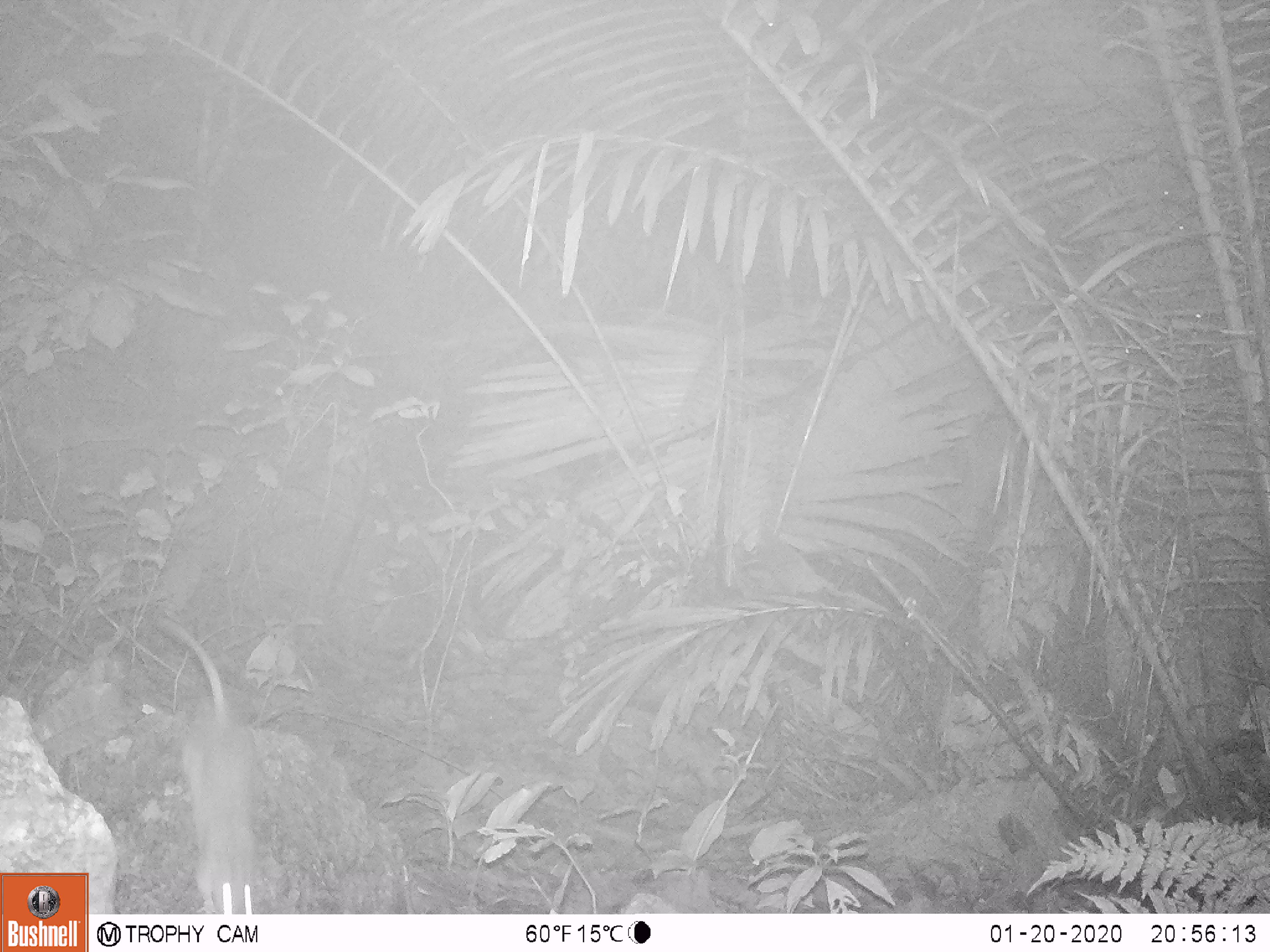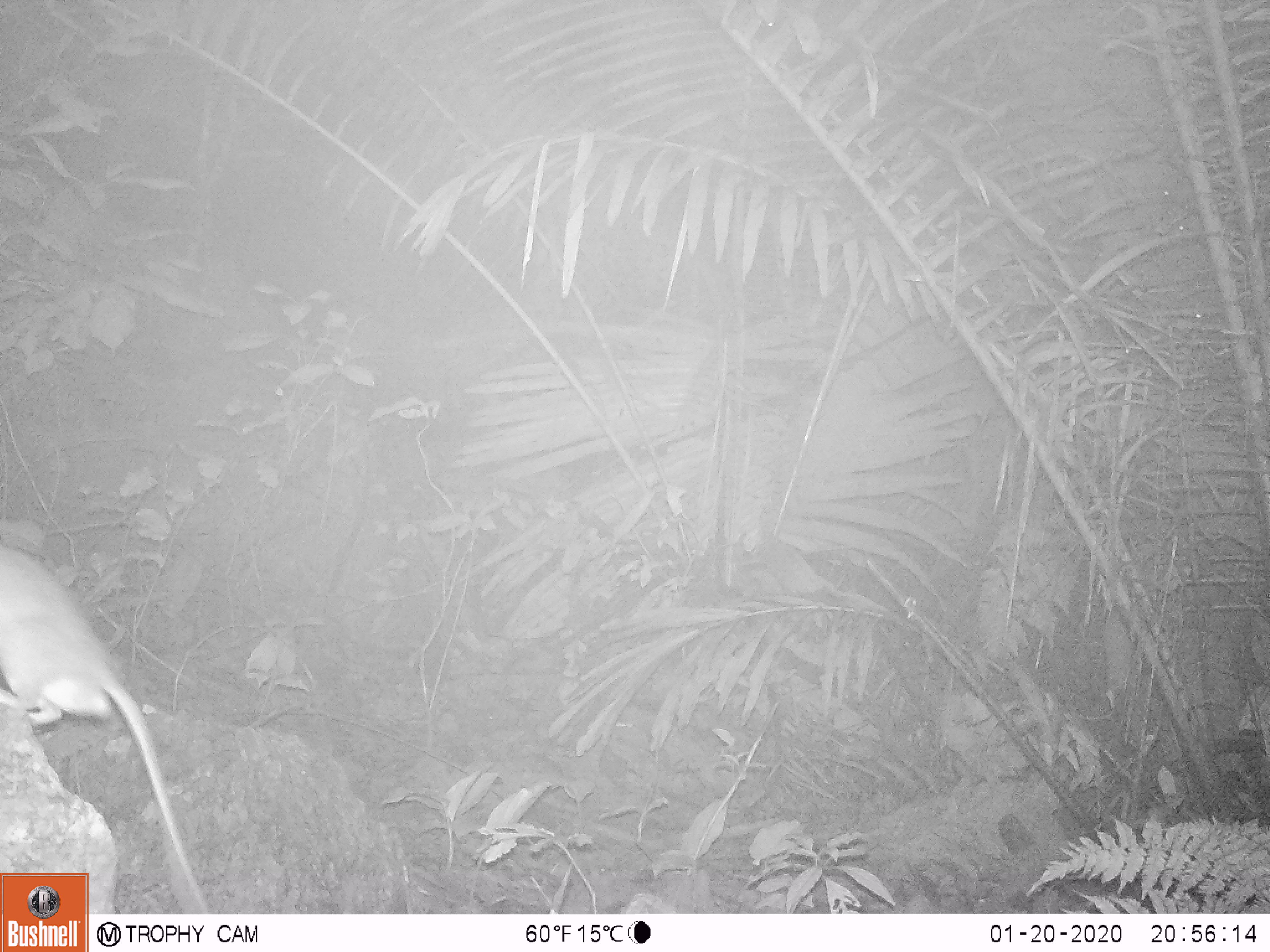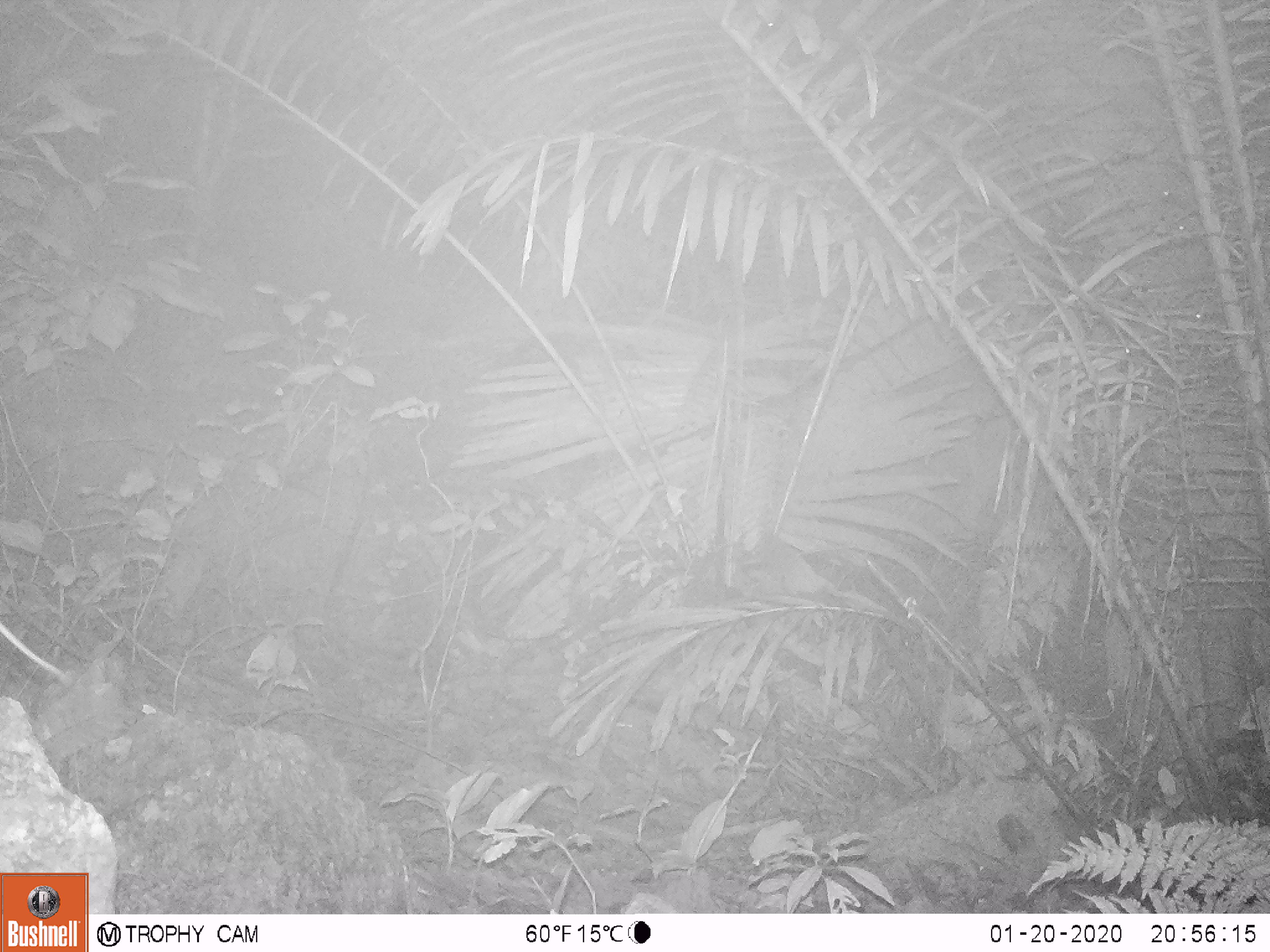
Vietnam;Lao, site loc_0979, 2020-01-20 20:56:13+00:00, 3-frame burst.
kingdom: Animalia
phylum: Chordata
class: Mammalia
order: Rodentia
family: Muridae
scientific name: Muridae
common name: old-world mice and rats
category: unidentified murid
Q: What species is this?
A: Unidentified murid (old-world mice and rats) (Muridae).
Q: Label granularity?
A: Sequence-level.